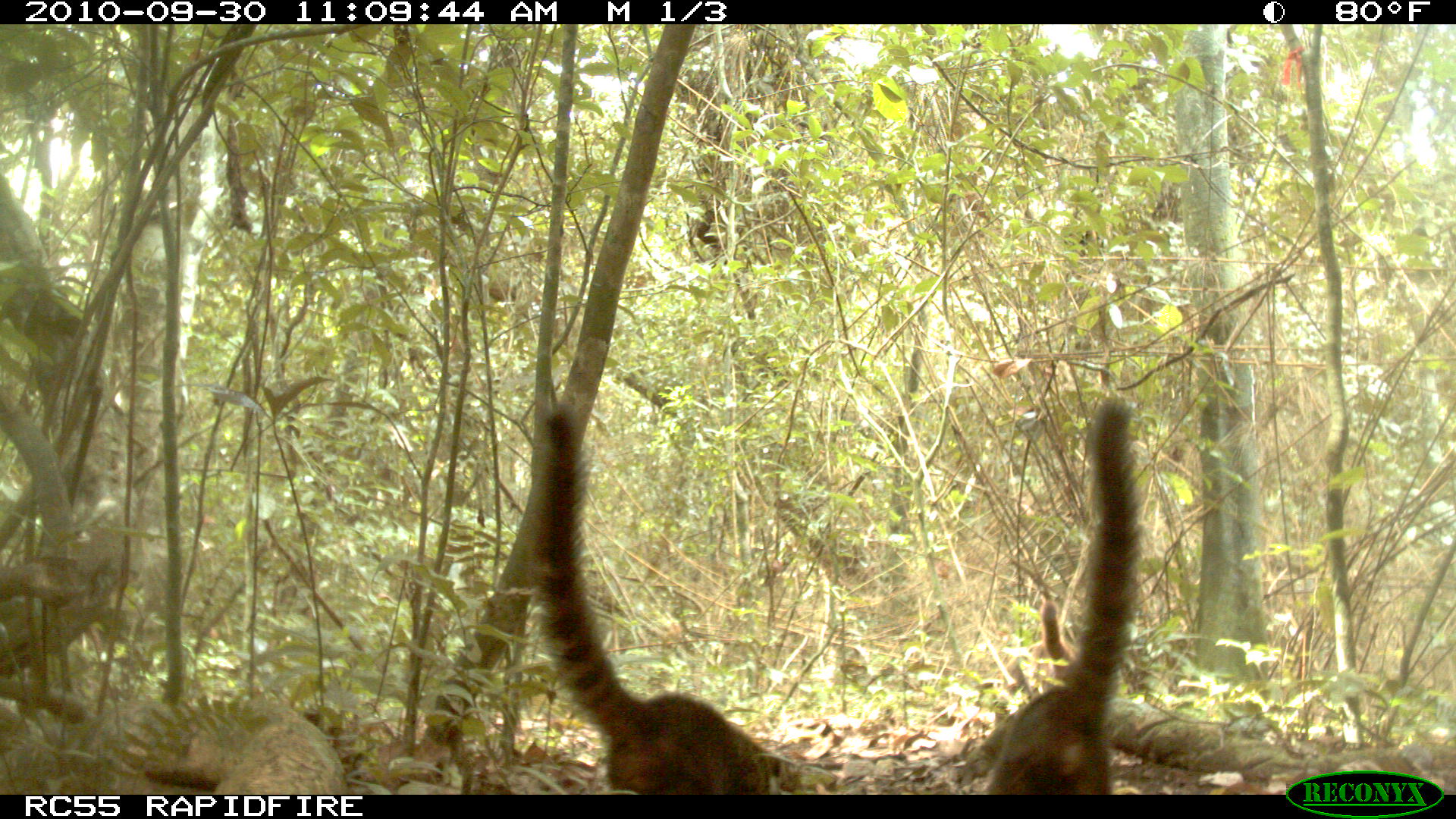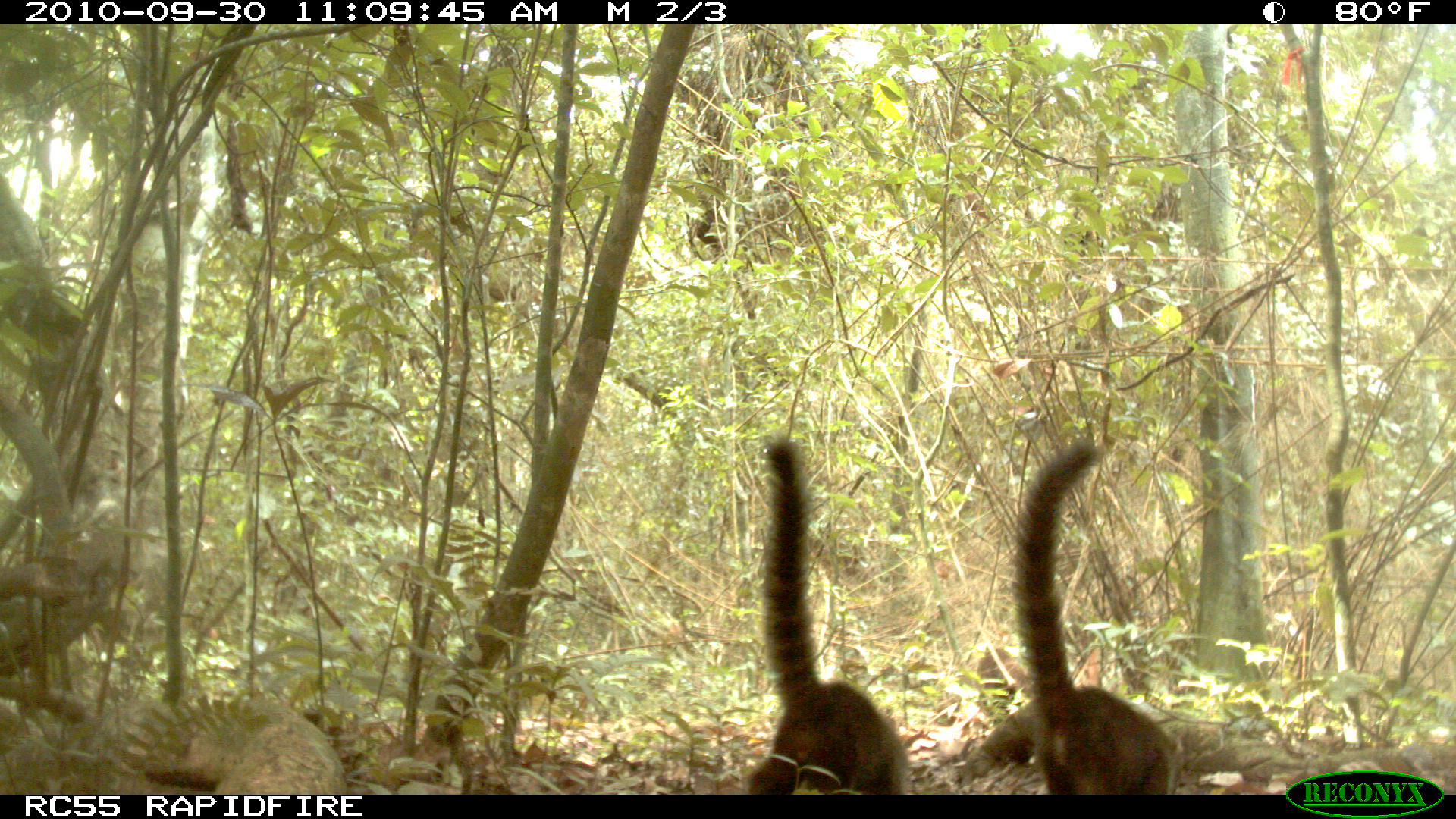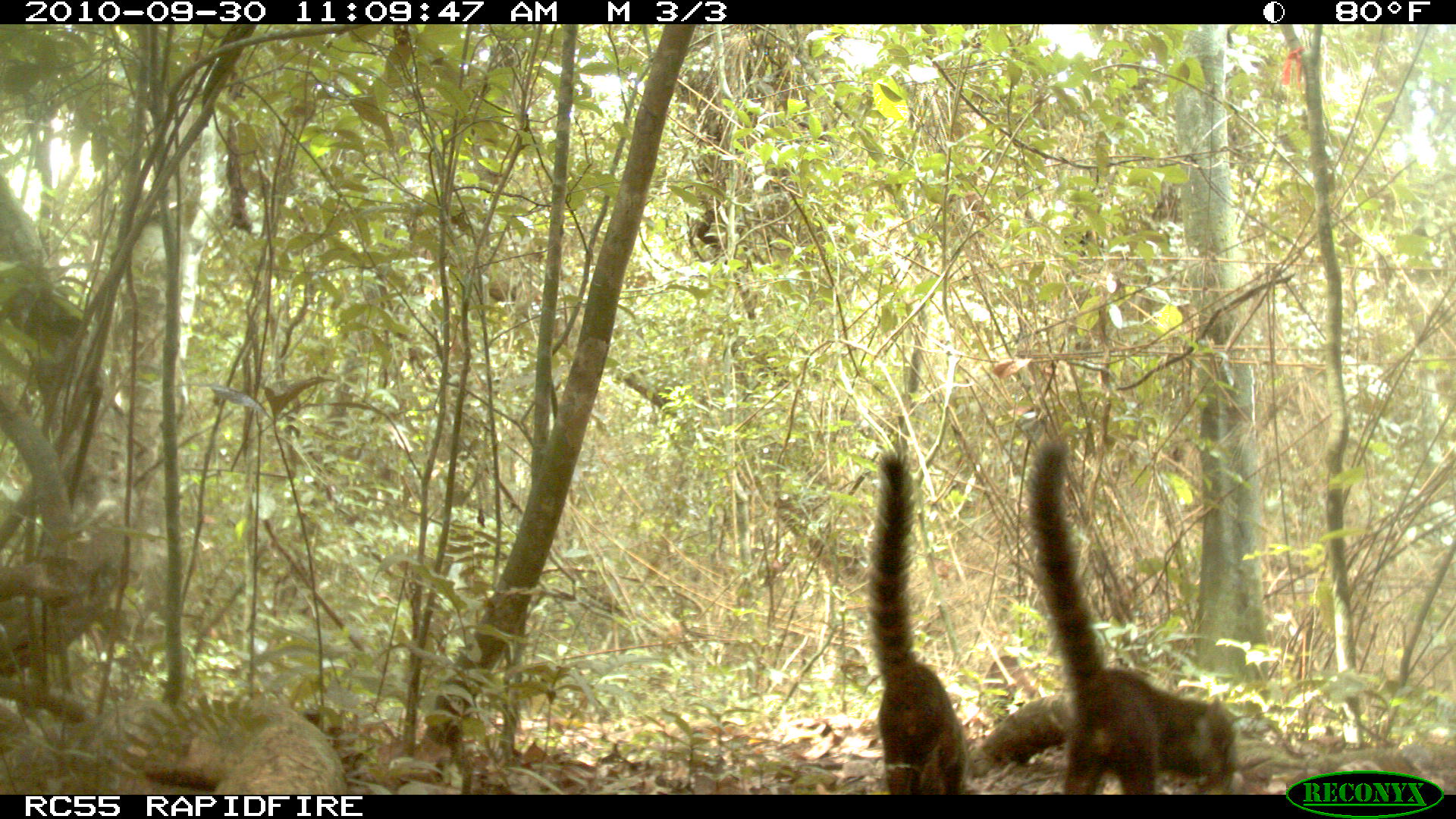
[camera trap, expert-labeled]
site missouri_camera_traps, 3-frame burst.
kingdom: Animalia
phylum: Chordata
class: Mammalia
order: Carnivora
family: Procyonidae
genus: Nasua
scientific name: Nasua narica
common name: white-nosed coati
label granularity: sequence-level